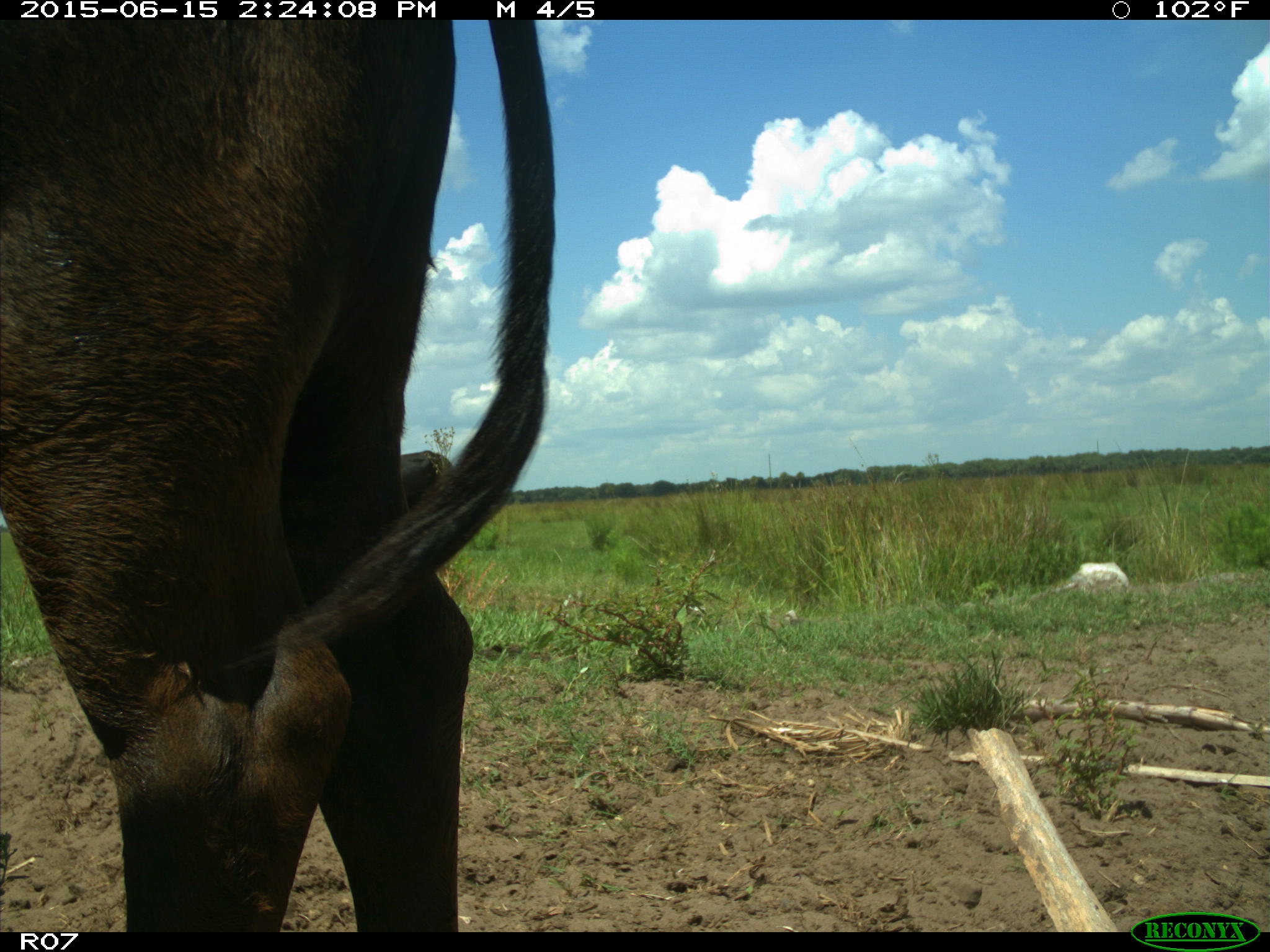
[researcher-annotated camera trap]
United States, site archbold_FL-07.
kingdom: Animalia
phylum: Chordata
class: Mammalia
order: Artiodactyla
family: Bovidae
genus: Bos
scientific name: Bos taurus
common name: domestic cow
Bos taurus (domestic cow).